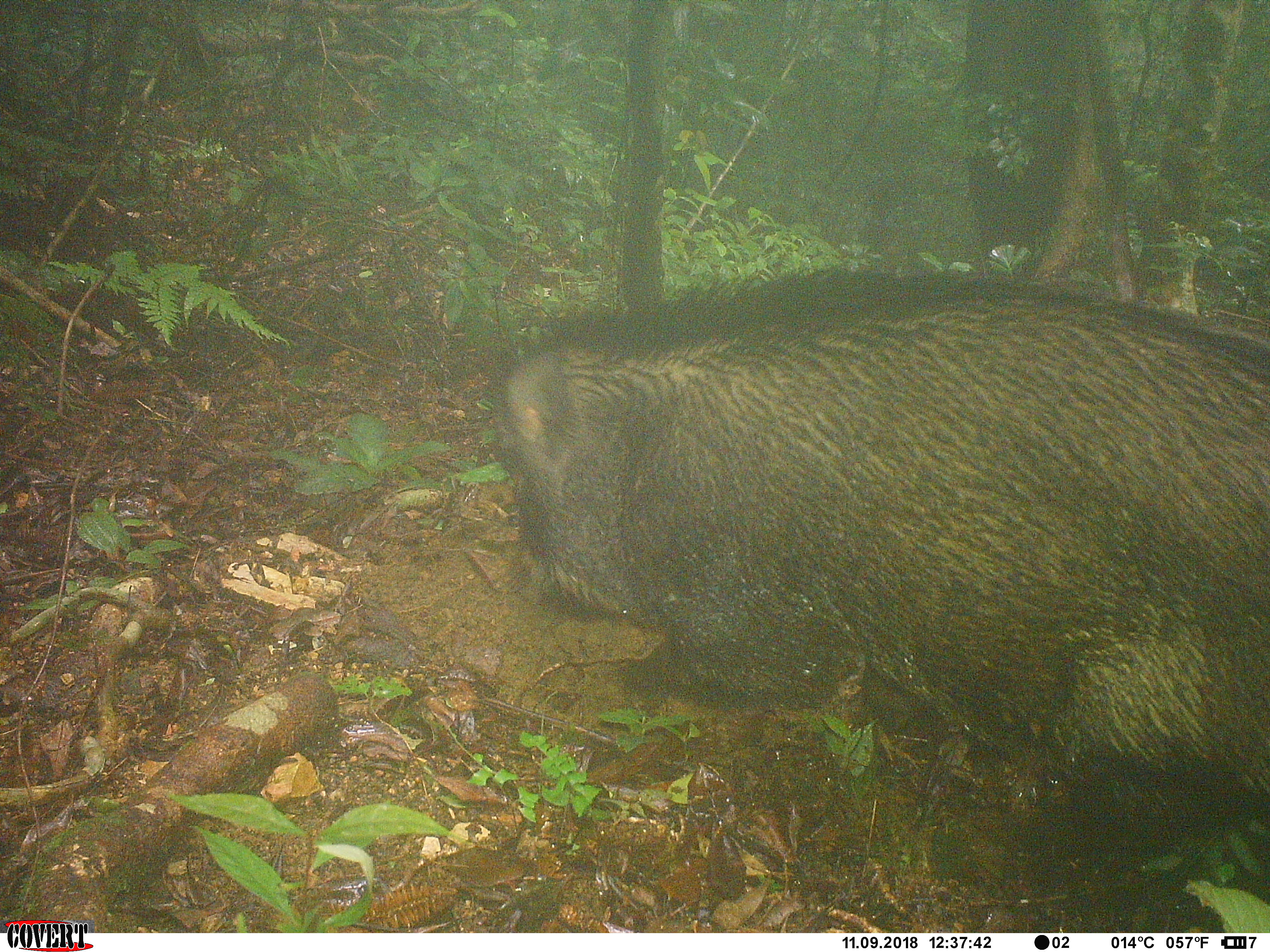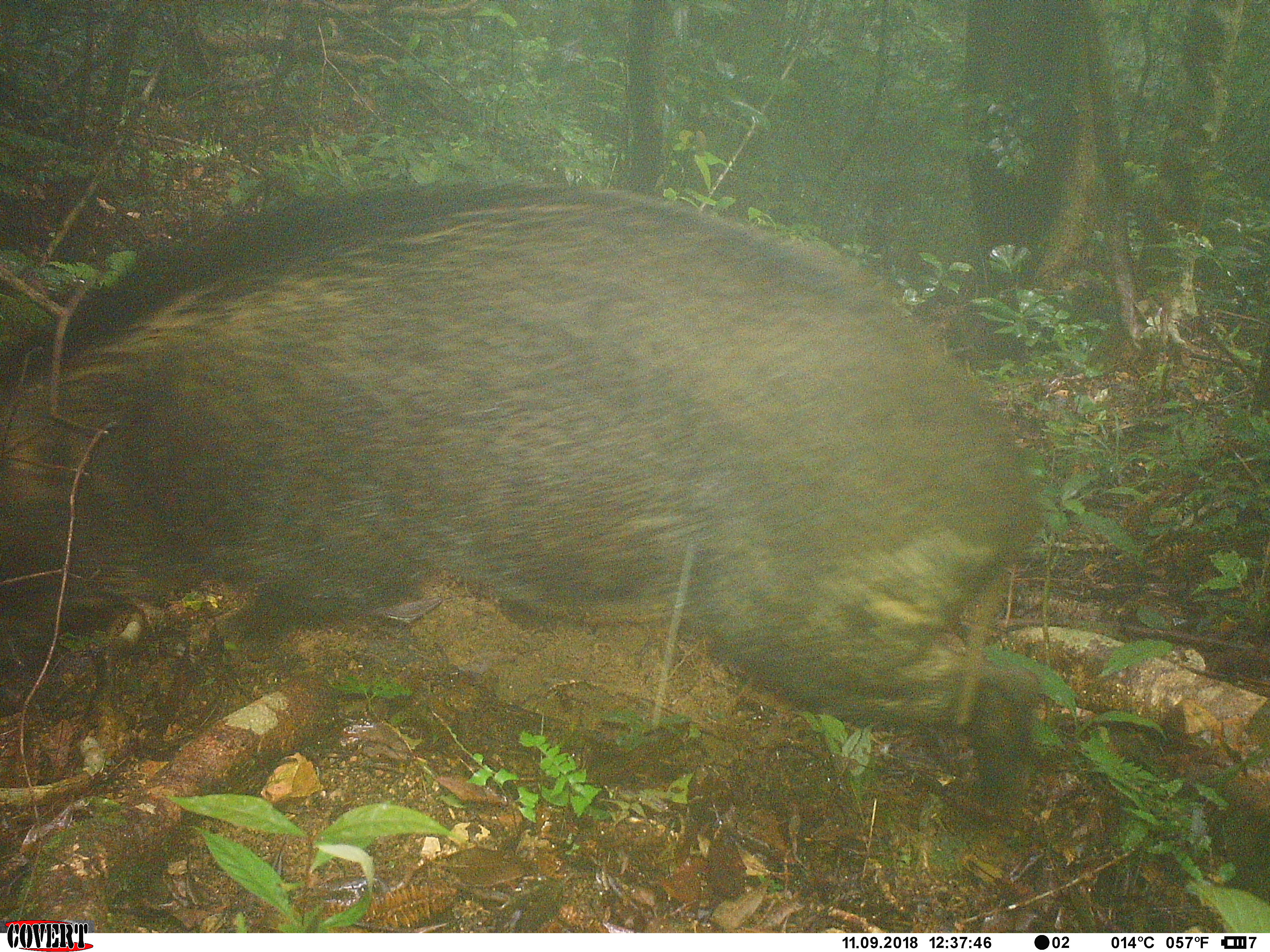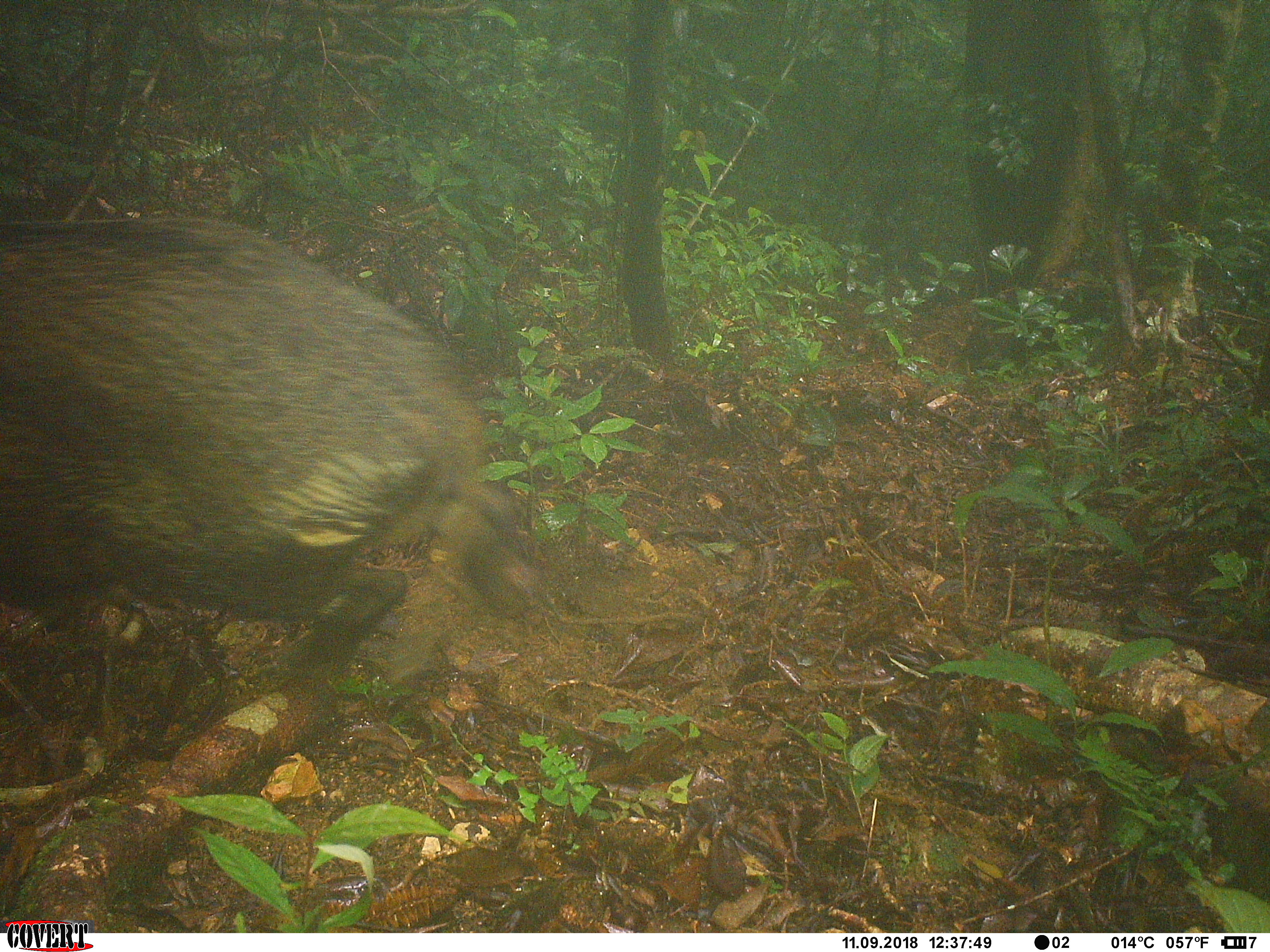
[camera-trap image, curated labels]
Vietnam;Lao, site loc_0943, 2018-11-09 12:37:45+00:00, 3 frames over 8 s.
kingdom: Animalia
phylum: Chordata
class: Mammalia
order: Artiodactyla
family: Suidae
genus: Sus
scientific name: Sus scrofa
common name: eurasian wild pig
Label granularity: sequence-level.